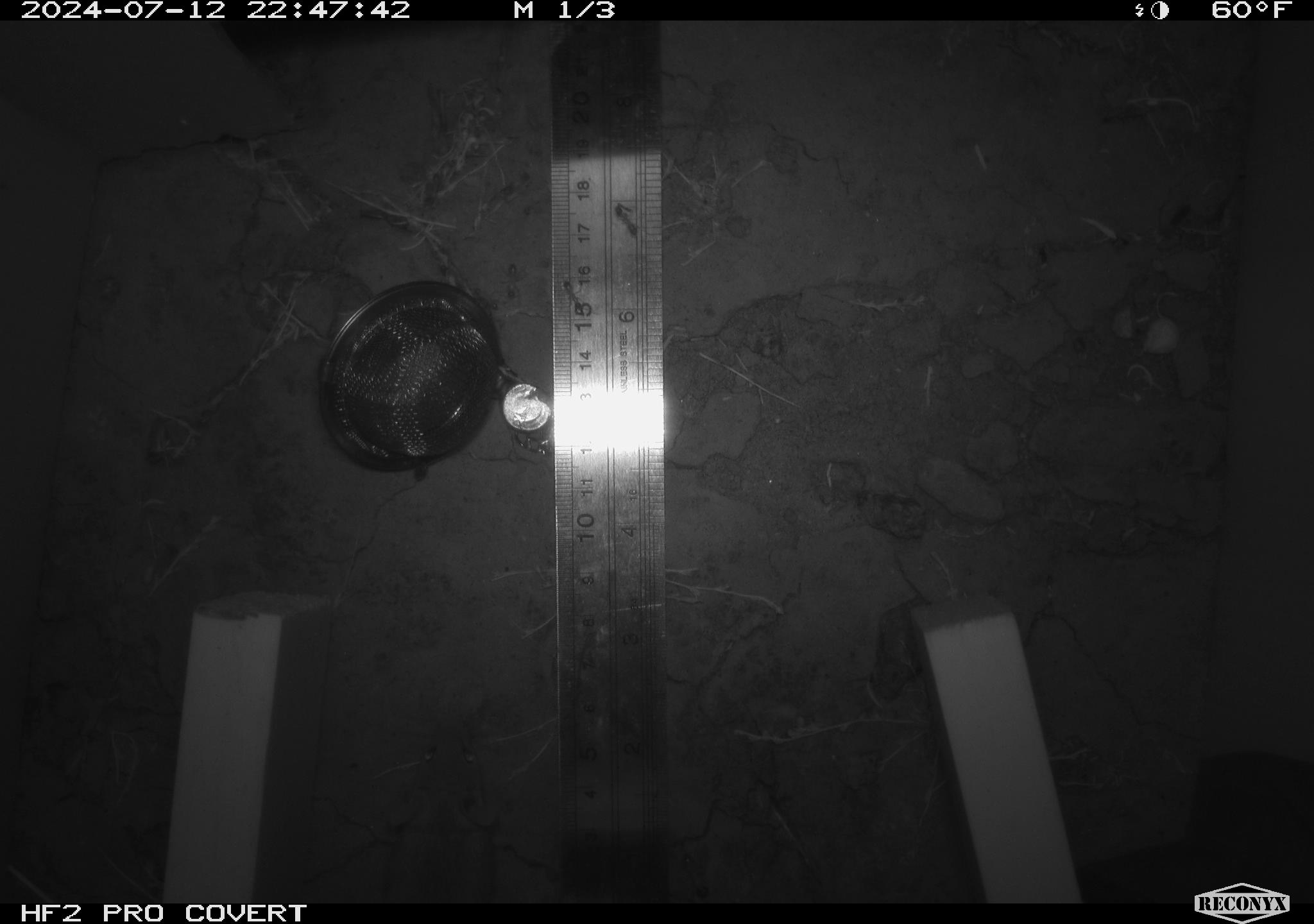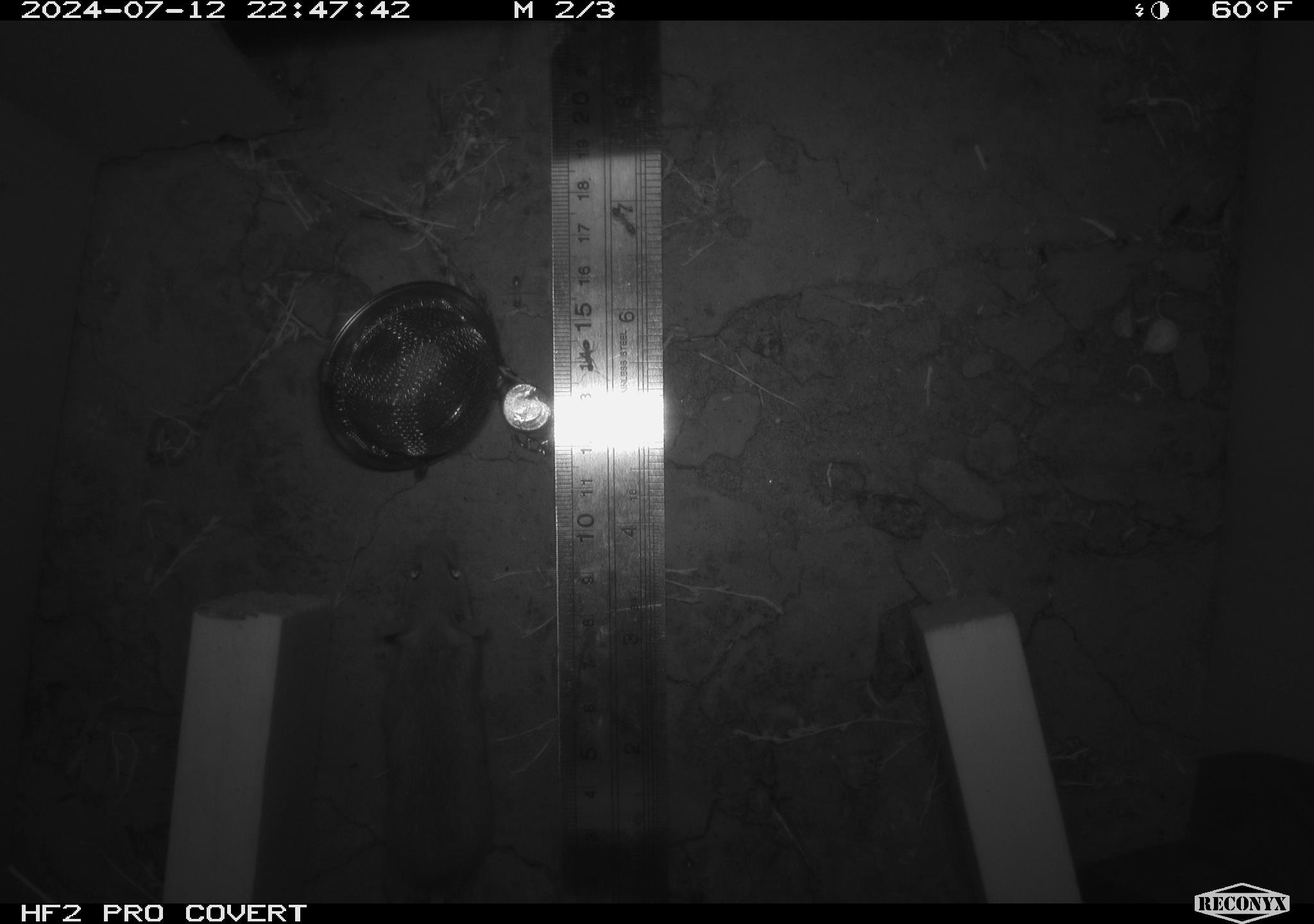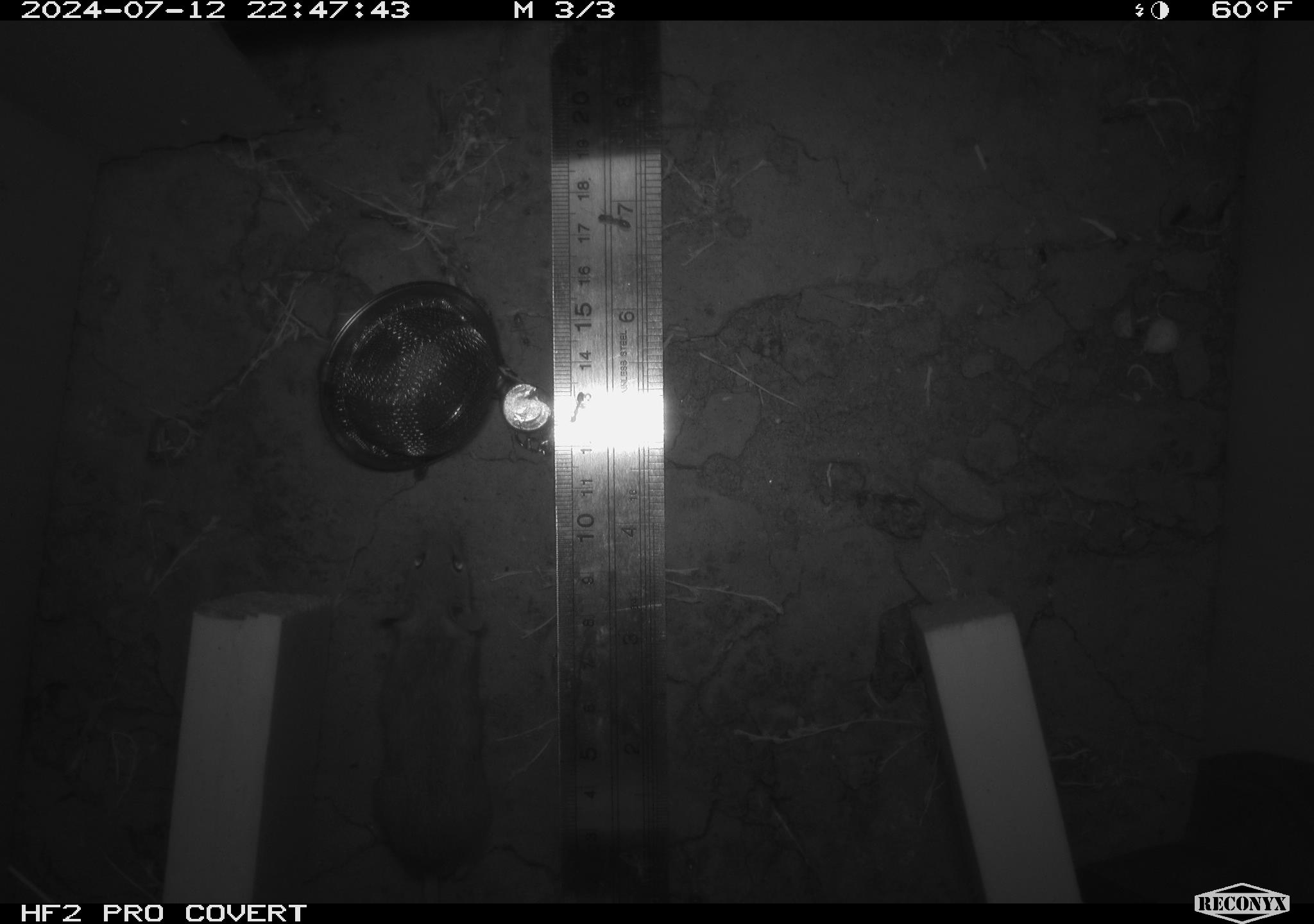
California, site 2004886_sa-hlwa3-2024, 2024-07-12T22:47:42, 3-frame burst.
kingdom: Animalia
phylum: Chordata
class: Mammalia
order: Rodentia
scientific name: Rodentia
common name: mouse species